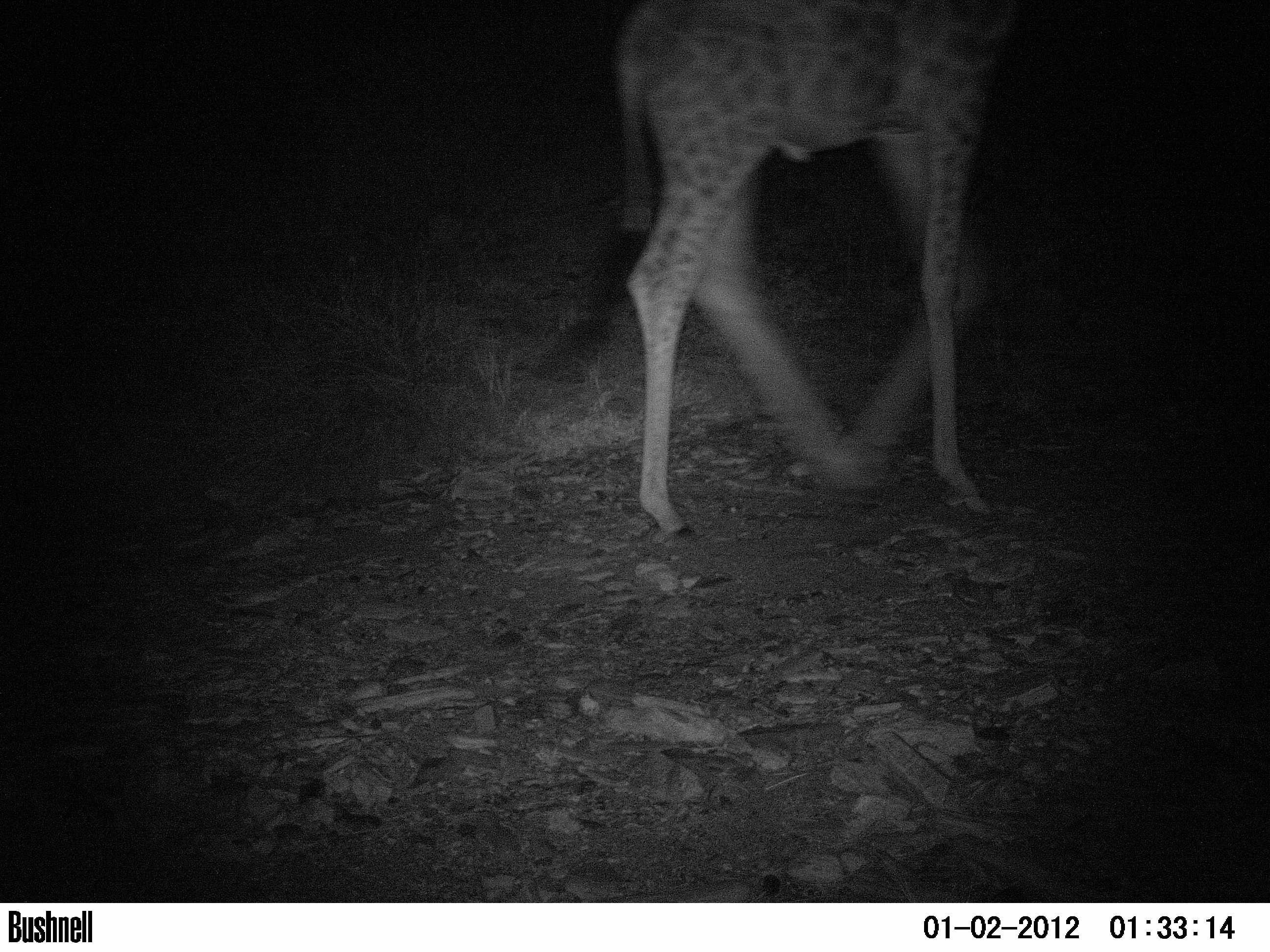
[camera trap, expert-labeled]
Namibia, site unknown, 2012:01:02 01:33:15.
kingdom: Animalia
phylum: Chordata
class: Mammalia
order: Artiodactyla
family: Giraffidae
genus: Giraffa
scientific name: Giraffa camelopardalis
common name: giraffe